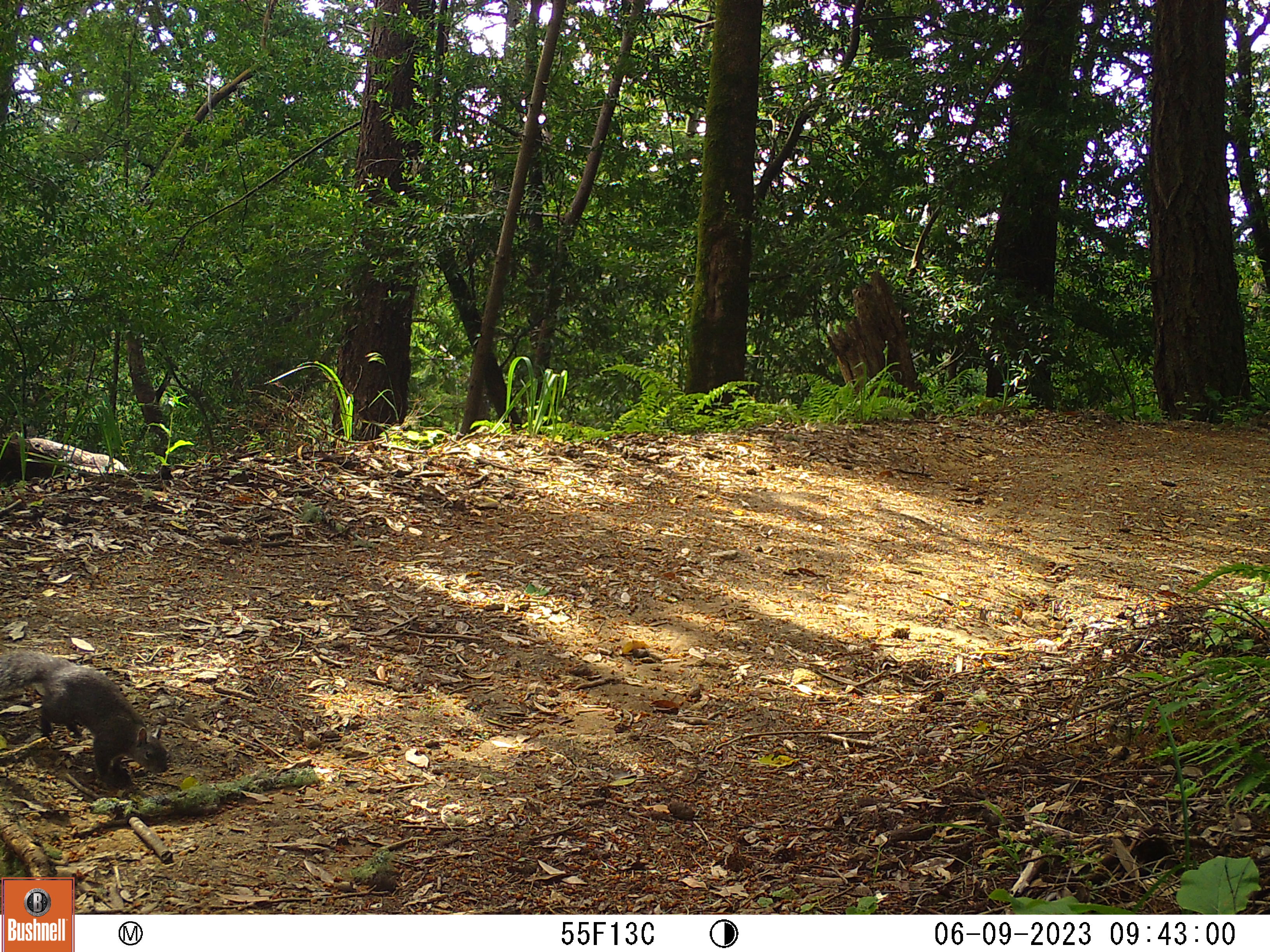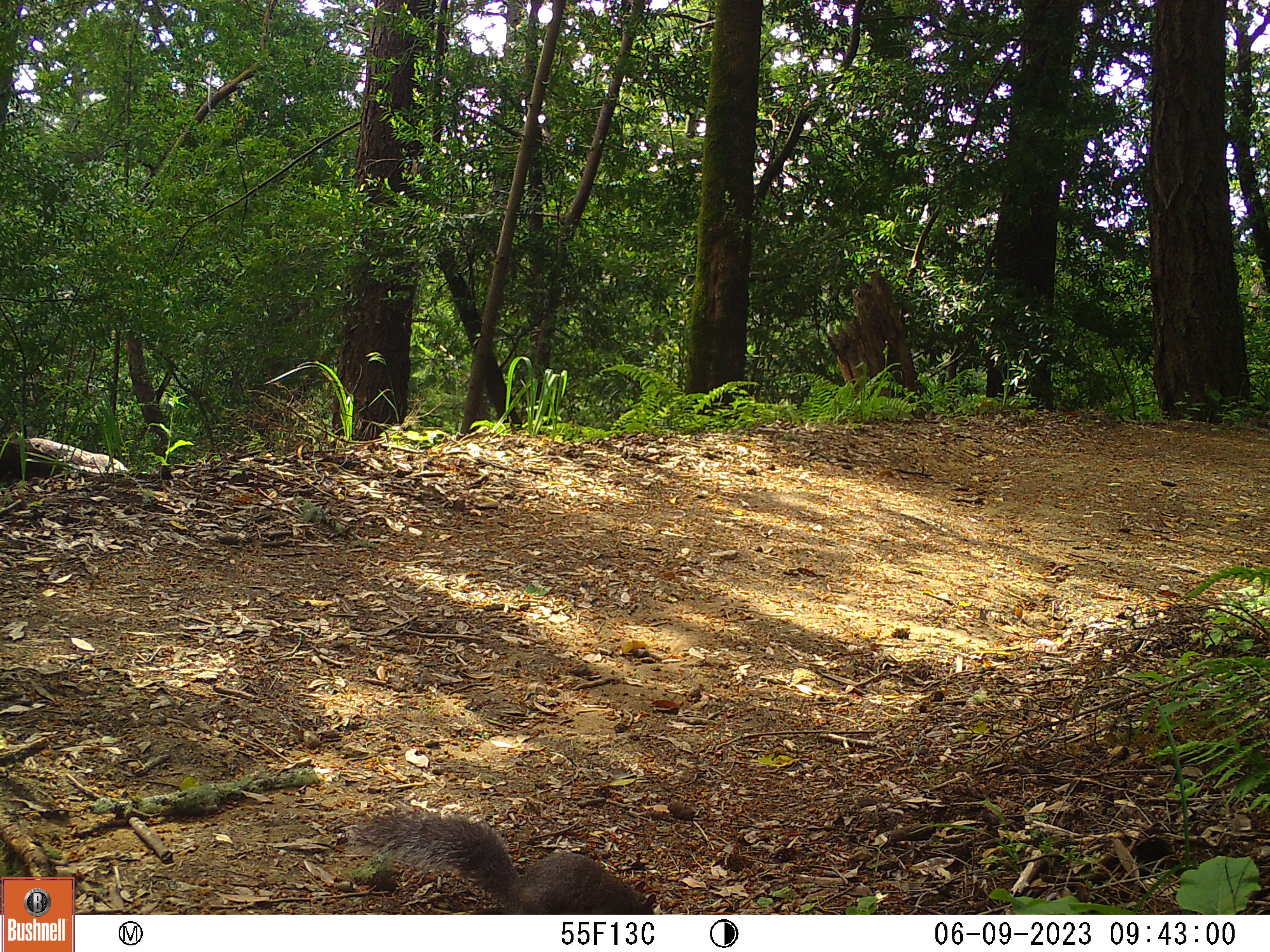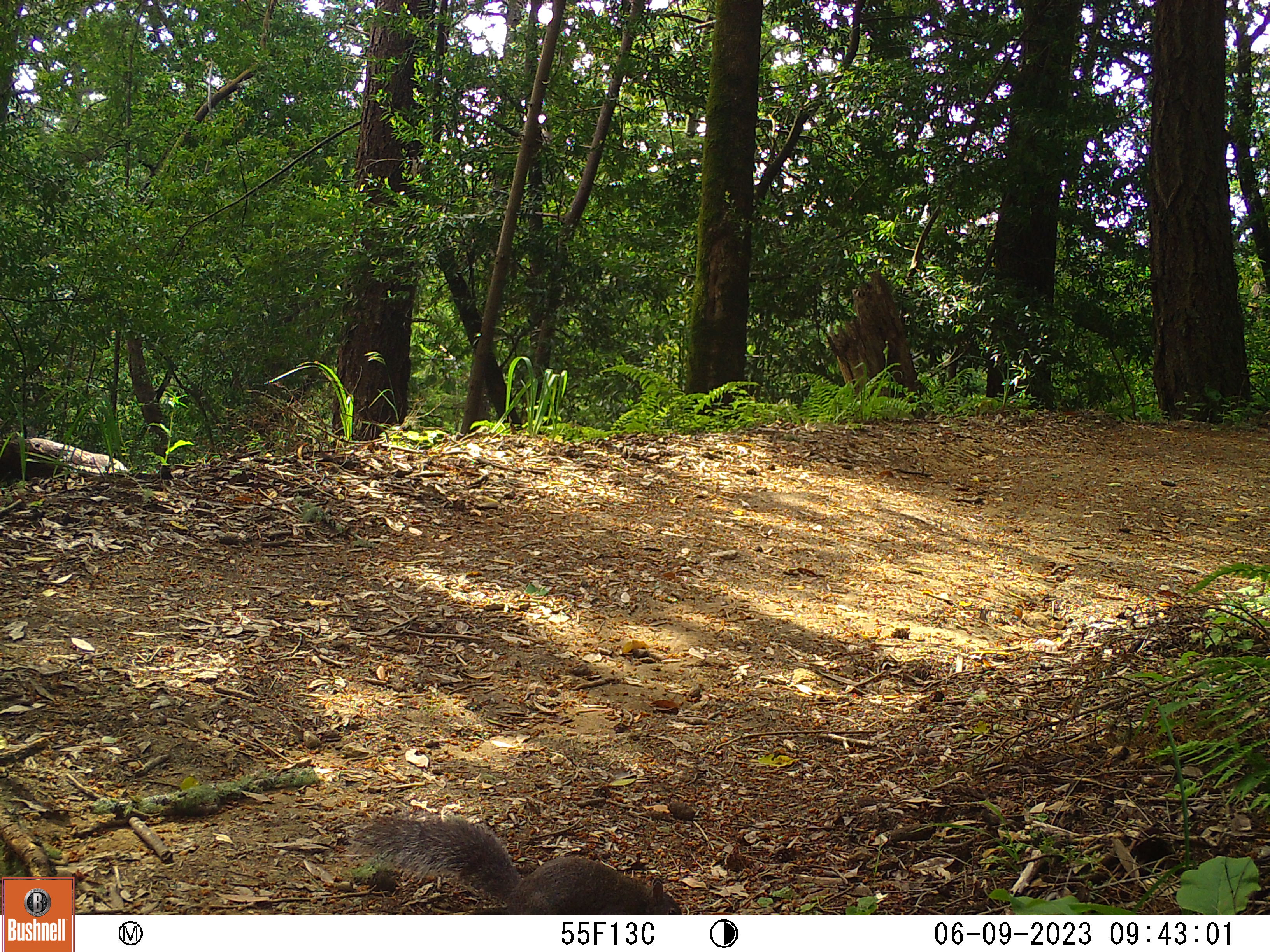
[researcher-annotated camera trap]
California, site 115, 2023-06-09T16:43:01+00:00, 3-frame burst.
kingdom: Animalia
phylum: Chordata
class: Mammalia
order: Rodentia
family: Sciuridae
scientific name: Sciuridae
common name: squirrel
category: unknown squirrel